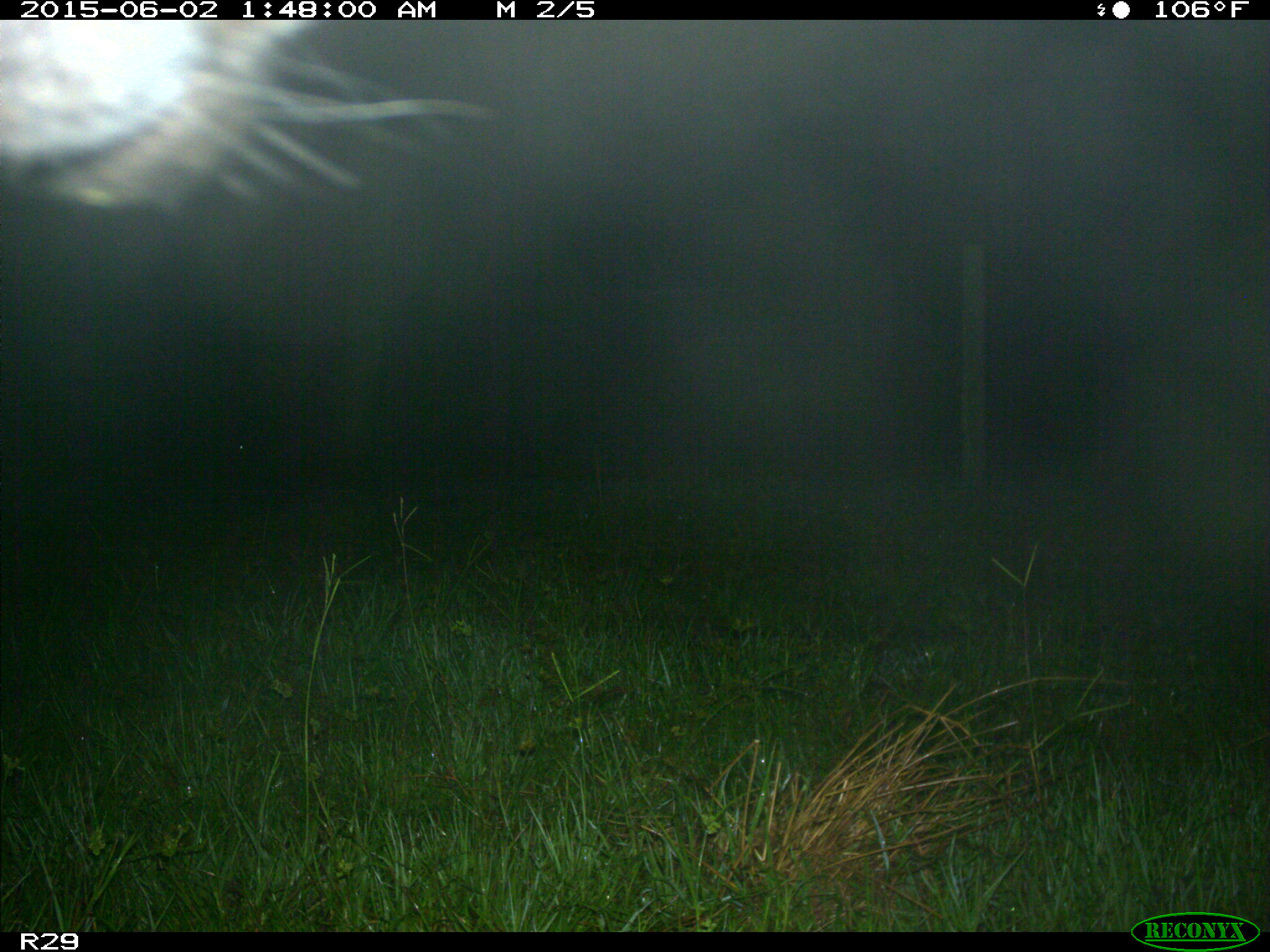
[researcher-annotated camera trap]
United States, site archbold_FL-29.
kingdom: Animalia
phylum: Chordata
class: Mammalia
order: Artiodactyla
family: Bovidae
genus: Bos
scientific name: Bos taurus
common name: domestic cow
Bos taurus (domestic cow).